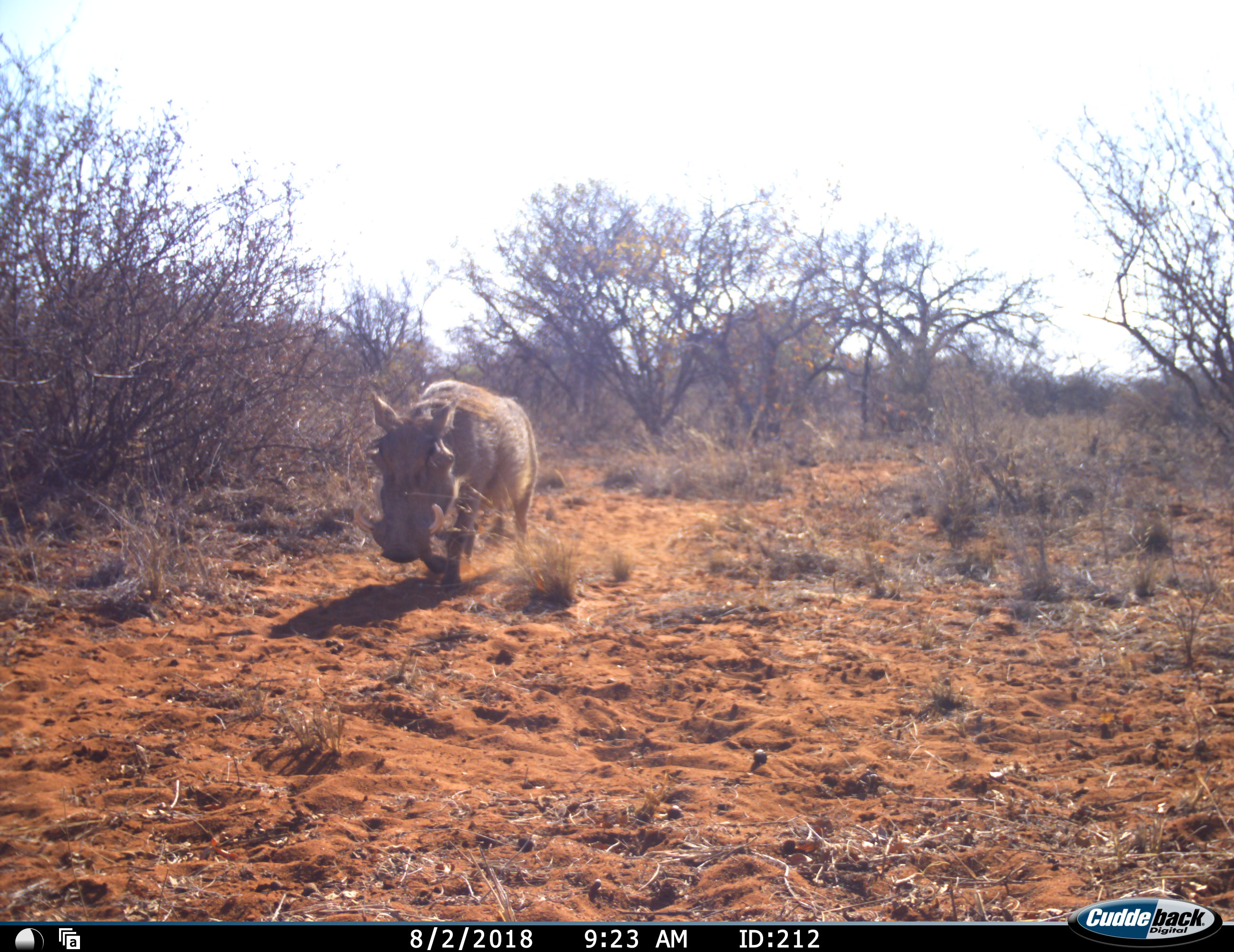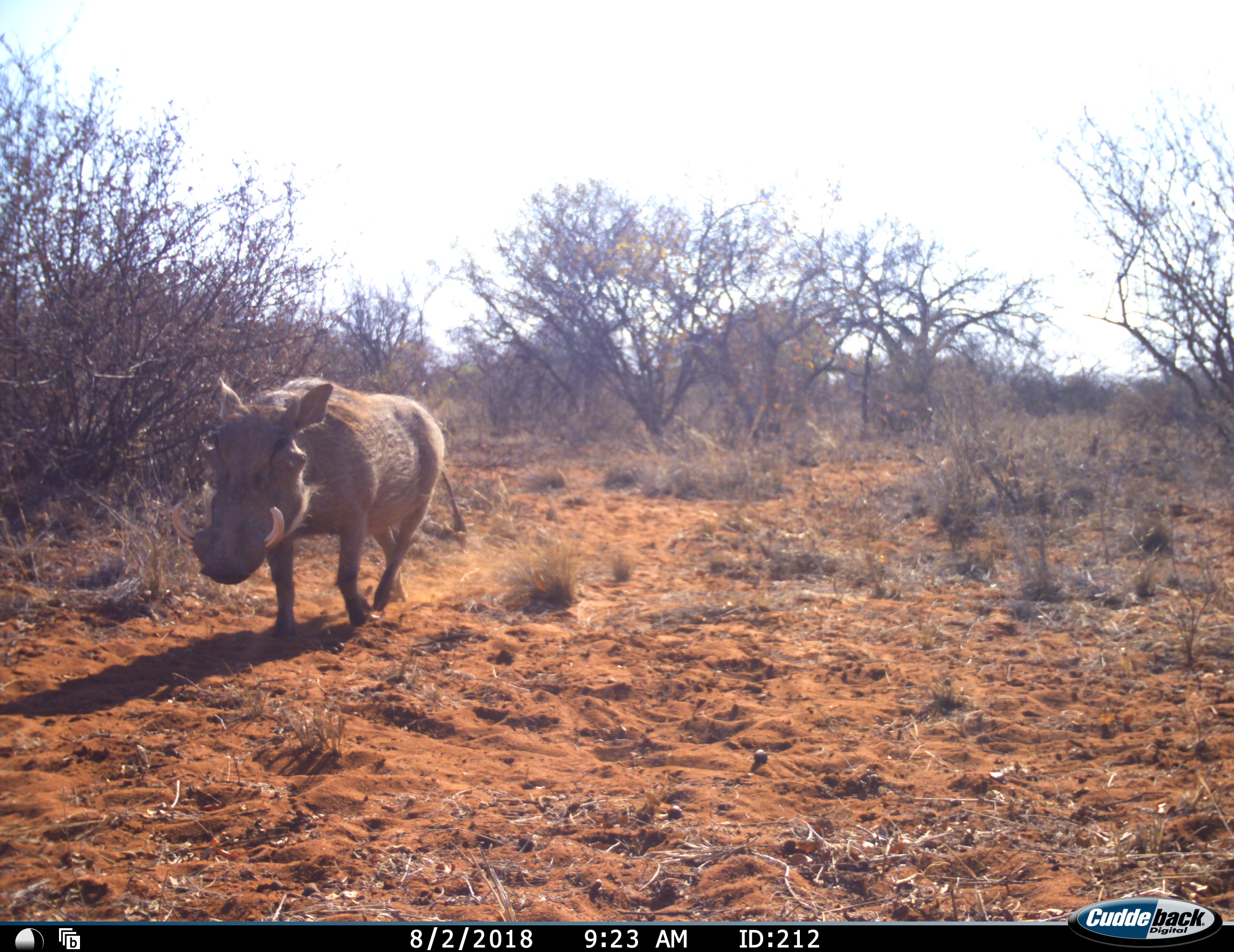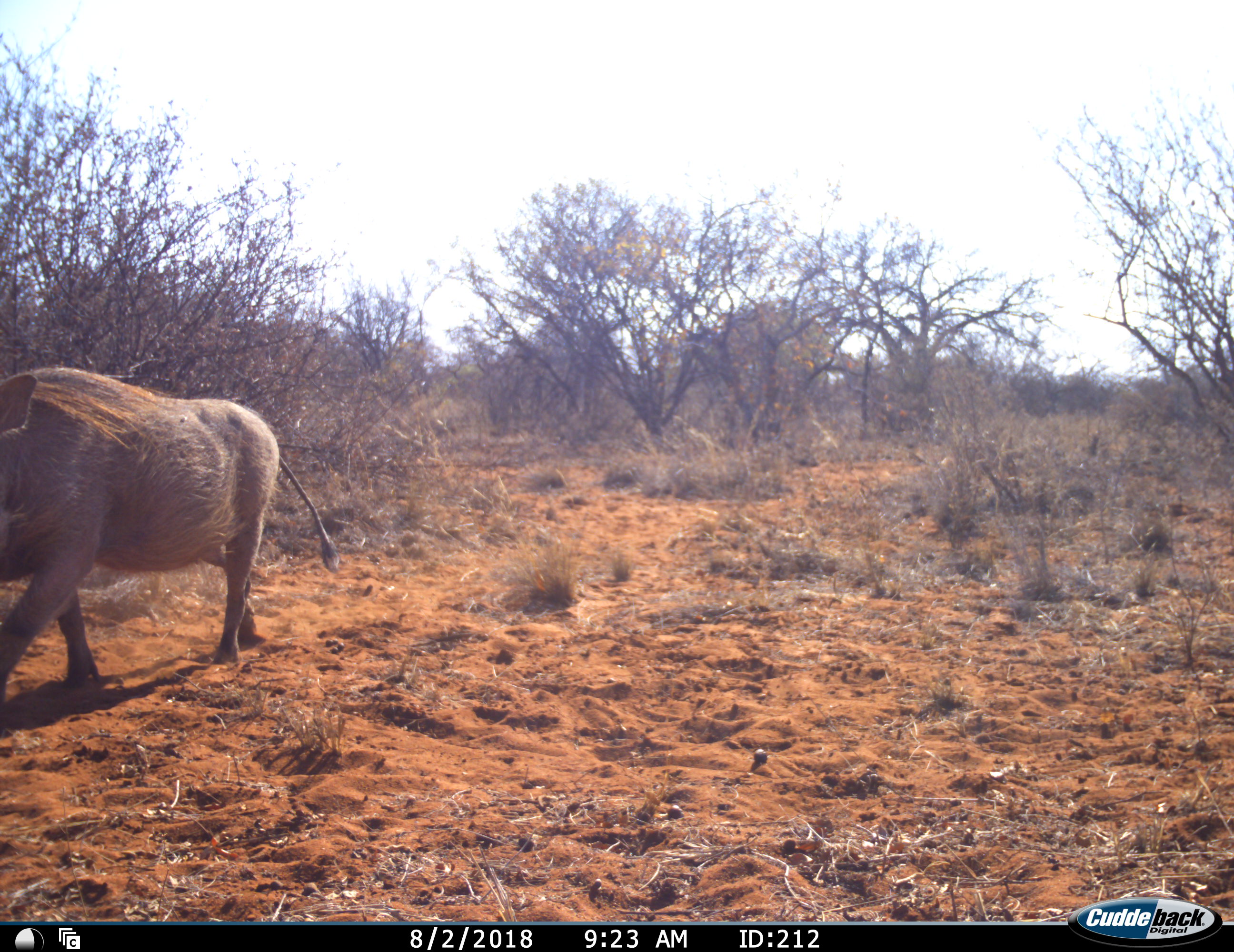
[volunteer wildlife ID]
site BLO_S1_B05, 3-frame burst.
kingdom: Animalia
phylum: Chordata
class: Mammalia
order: Artiodactyla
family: Suidae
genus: Phacochoerus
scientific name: Phacochoerus africanus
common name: warthog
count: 1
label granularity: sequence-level